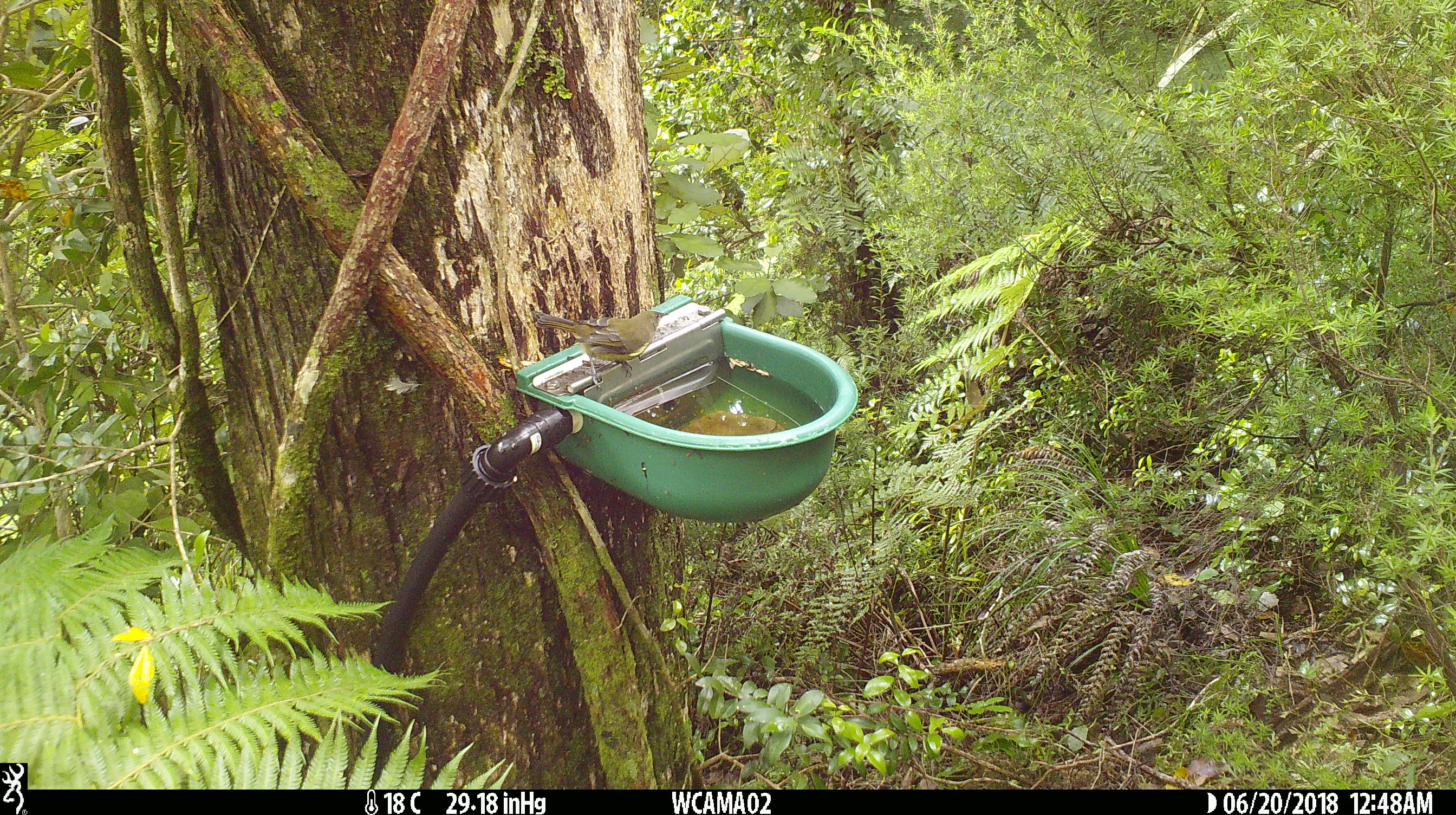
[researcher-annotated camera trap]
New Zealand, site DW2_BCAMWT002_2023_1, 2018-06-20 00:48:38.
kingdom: Animalia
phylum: Chordata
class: Aves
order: Passeriformes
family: Meliphagidae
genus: Anthornis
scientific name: Anthornis melanura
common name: new zealand bellbird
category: bellbird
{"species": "bellbird (new zealand bellbird) (Anthornis melanura)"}